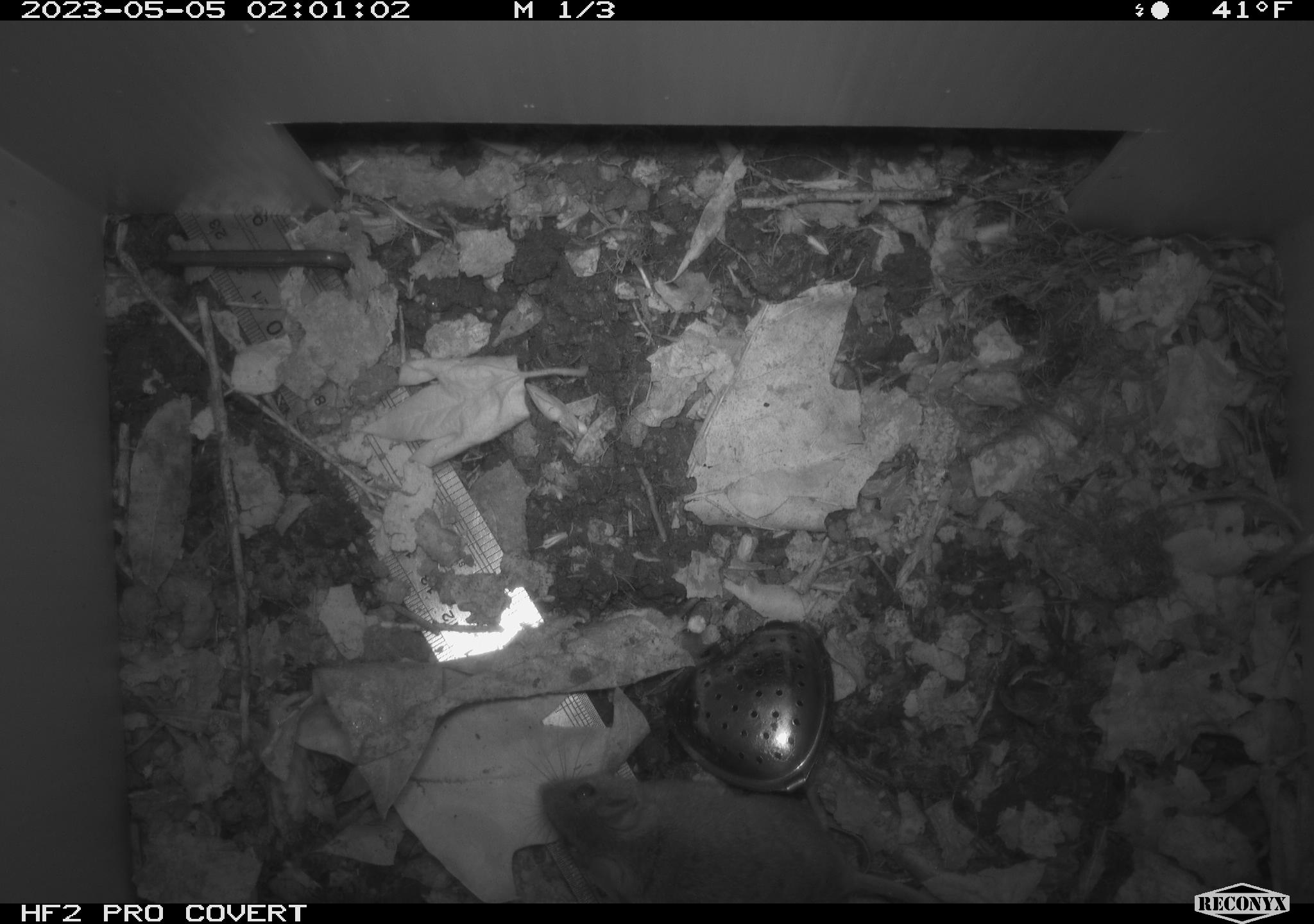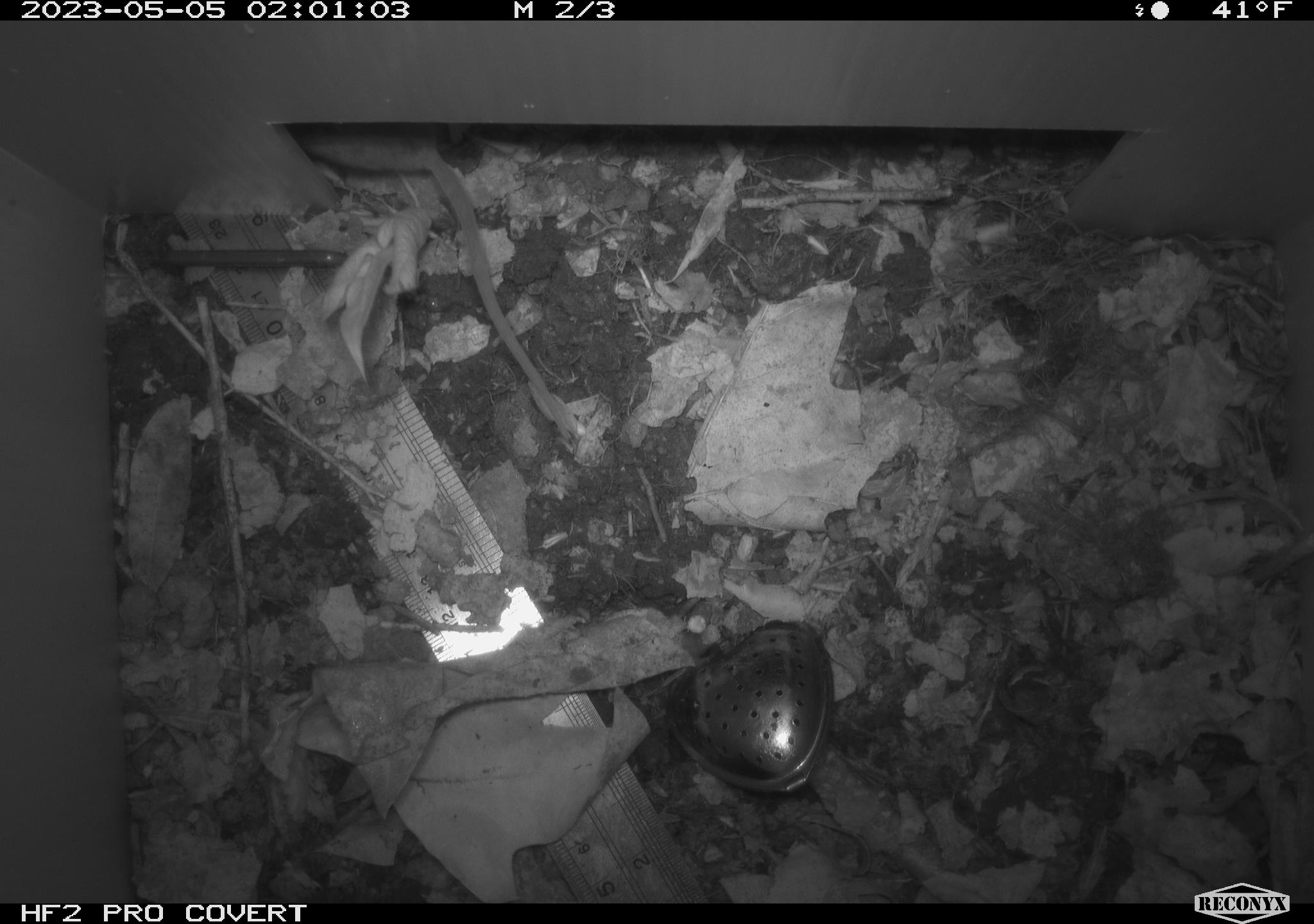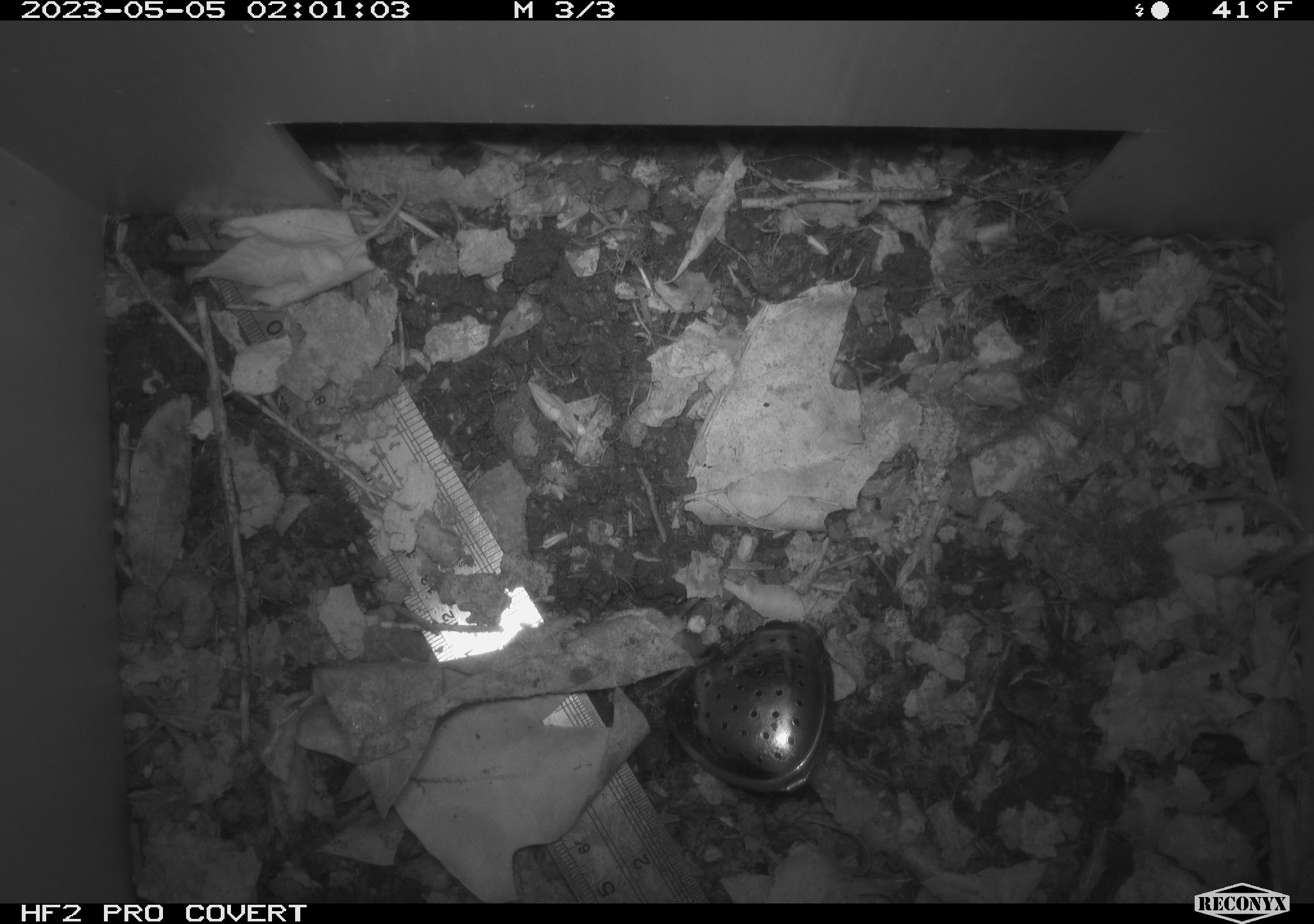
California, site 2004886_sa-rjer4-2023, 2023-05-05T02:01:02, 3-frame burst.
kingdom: Animalia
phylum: Chordata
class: Mammalia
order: Rodentia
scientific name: Rodentia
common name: mouse species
Mouse species (Rodentia).